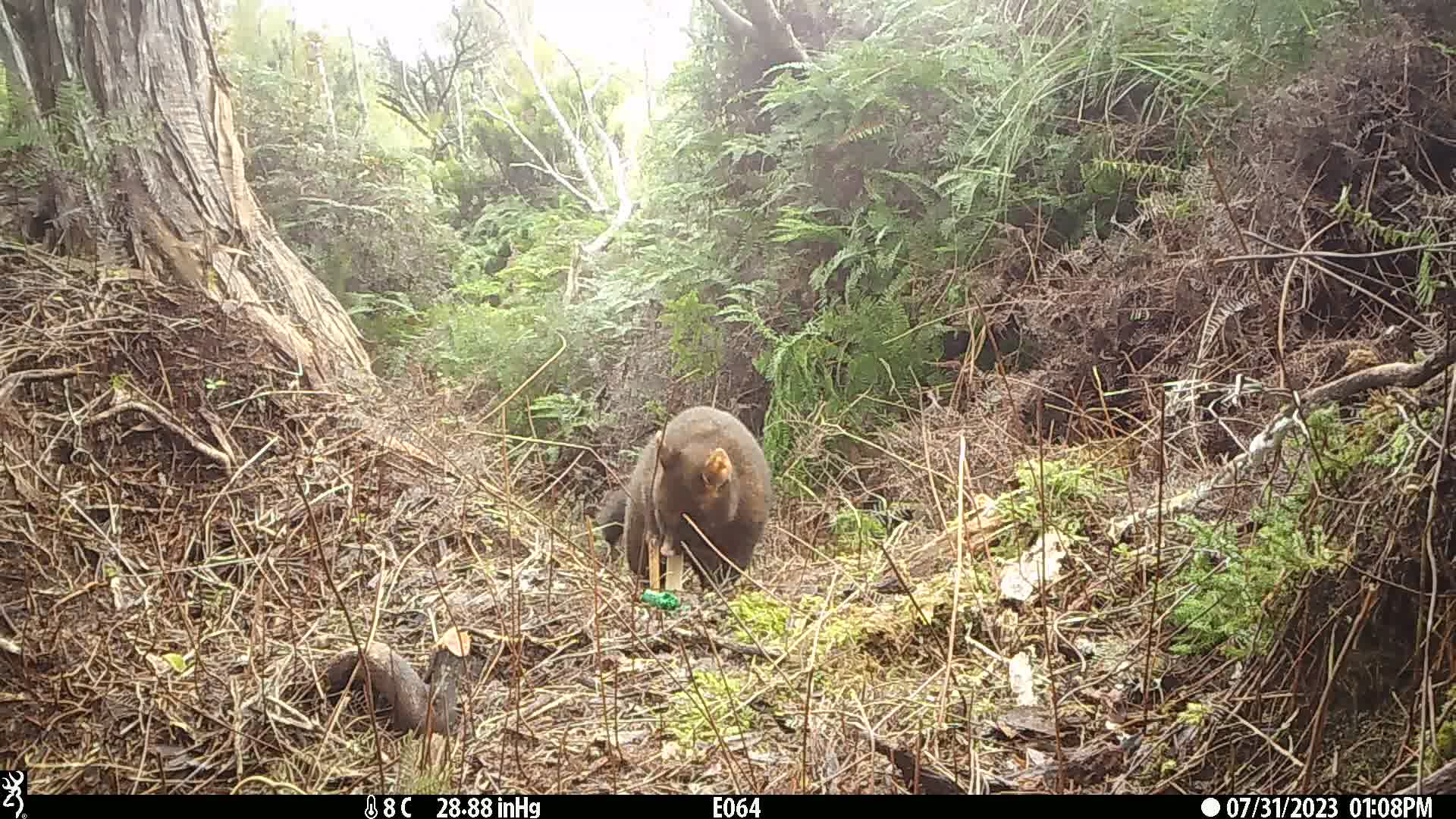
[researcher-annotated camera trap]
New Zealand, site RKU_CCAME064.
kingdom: Animalia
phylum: Chordata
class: Mammalia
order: Diprotodontia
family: Phalangeridae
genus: Trichosurus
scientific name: Trichosurus vulpecula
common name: common brushtail possum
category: possum